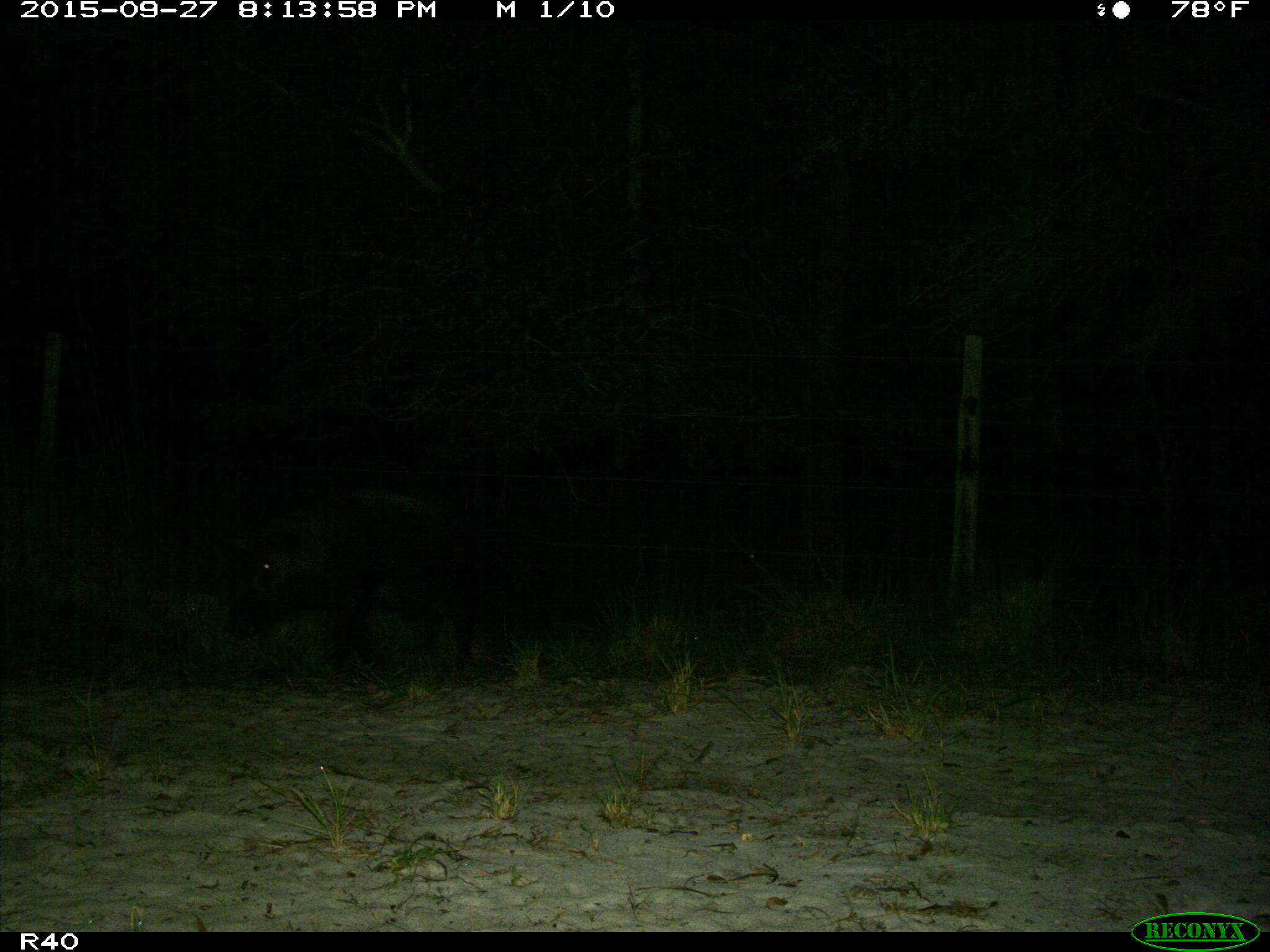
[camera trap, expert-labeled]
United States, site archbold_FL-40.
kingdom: Animalia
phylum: Chordata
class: Mammalia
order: Artiodactyla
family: Suidae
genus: Sus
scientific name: Sus scrofa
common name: wild boar